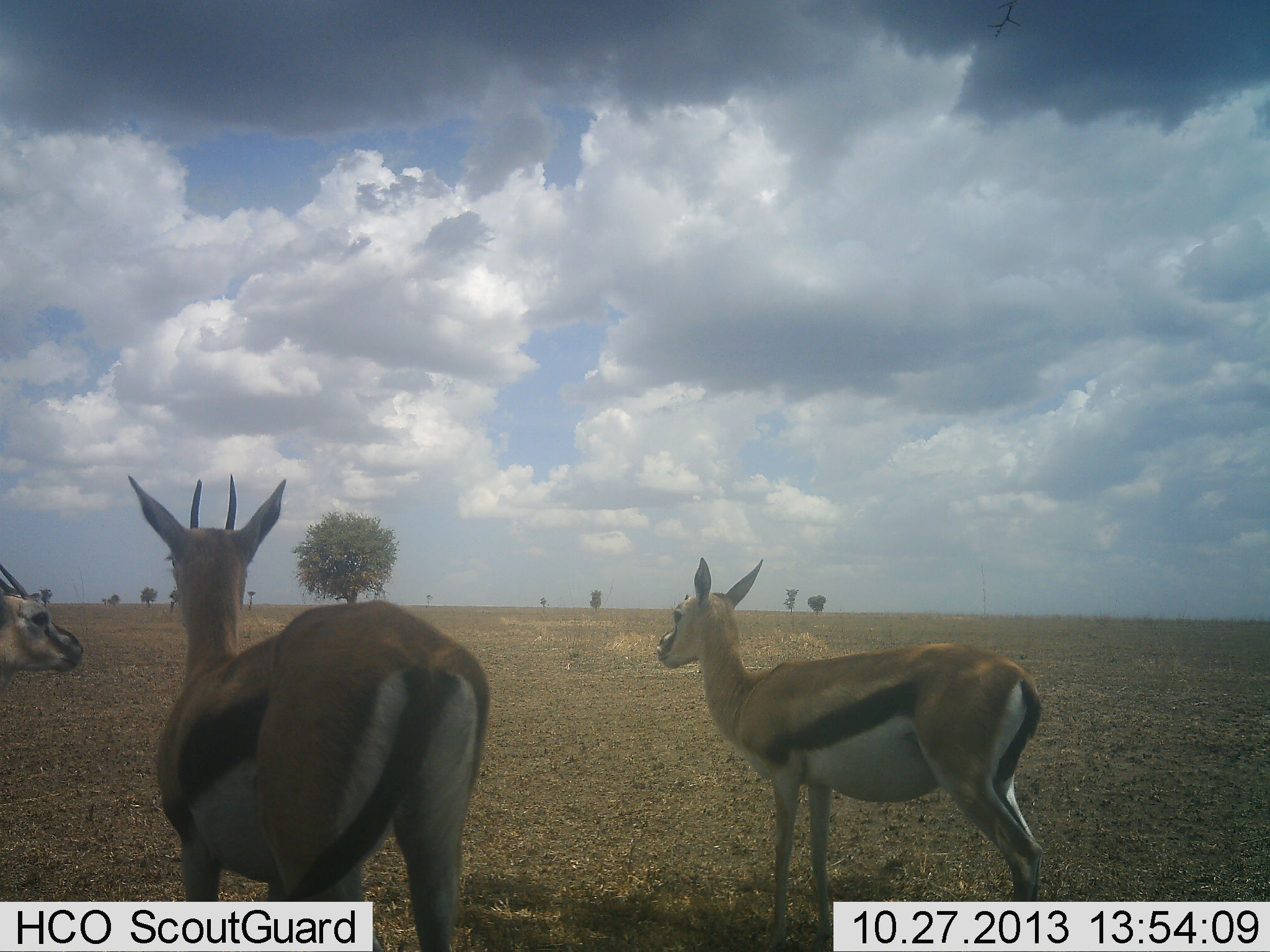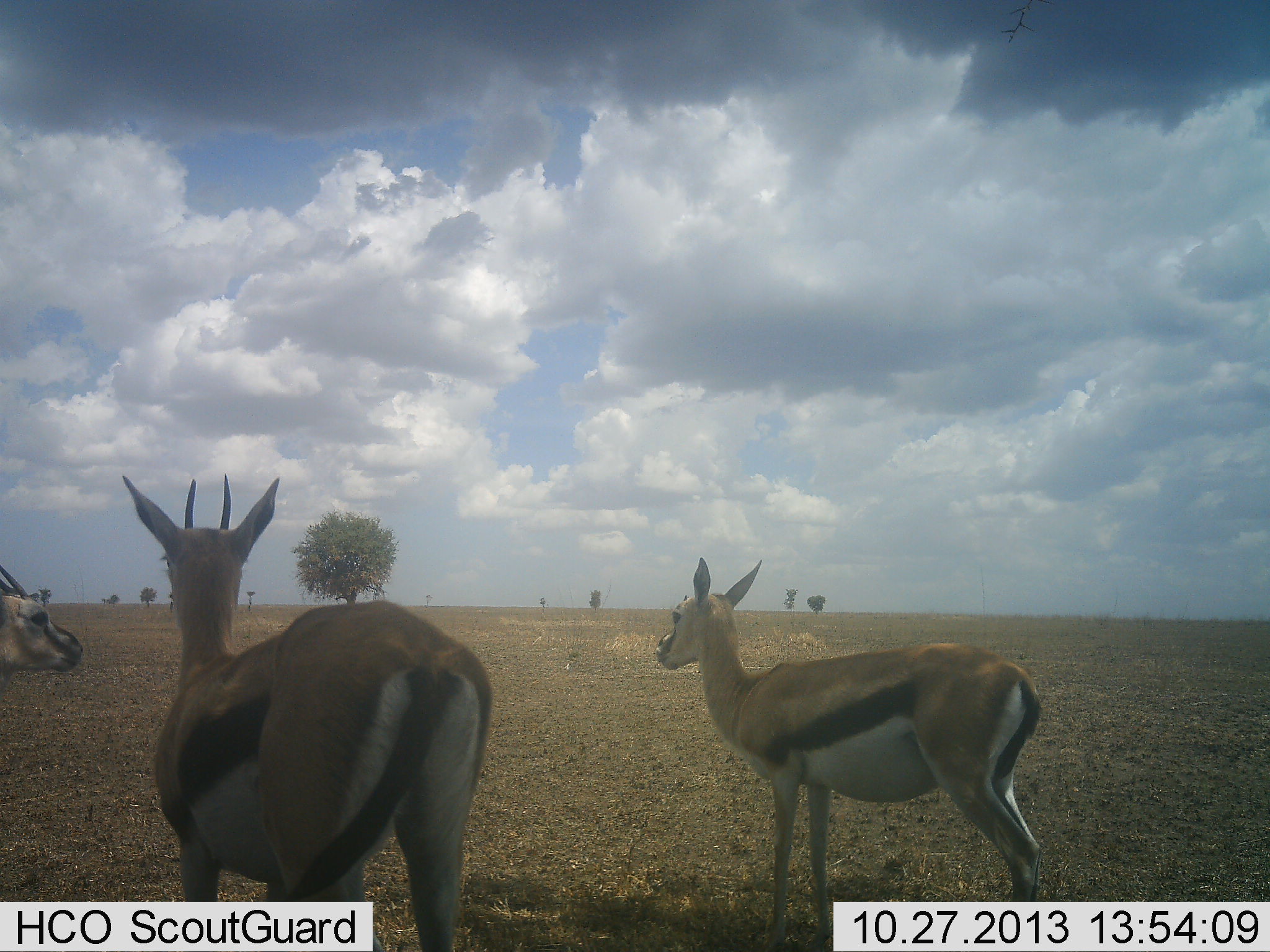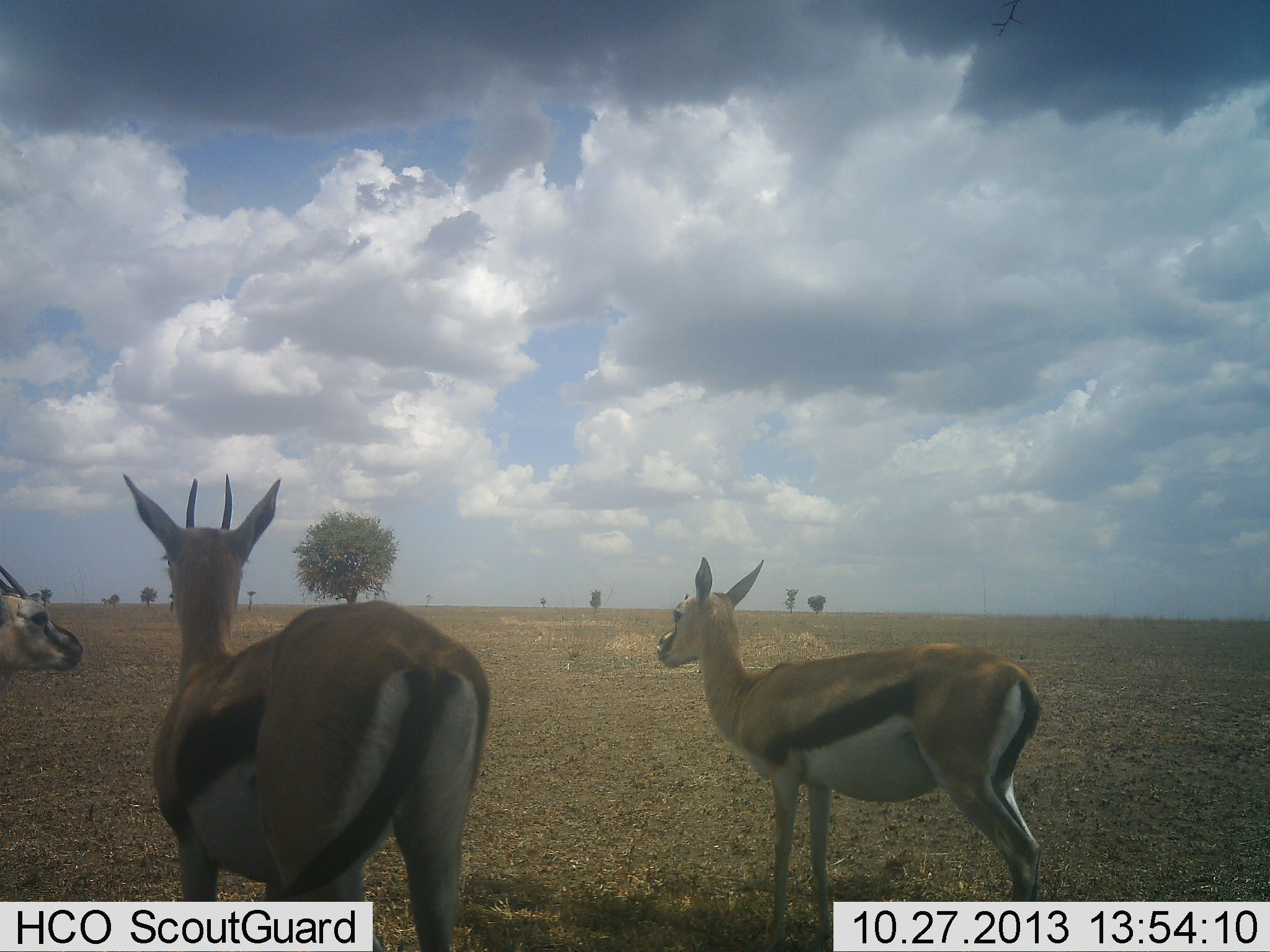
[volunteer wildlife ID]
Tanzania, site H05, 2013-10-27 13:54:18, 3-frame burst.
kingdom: Animalia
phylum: Chordata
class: Mammalia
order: Artiodactyla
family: Bovidae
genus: Eudorcas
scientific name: Eudorcas thomsonii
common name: thomson's gazelle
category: gazellethomsons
Gazellethomsons (thomson's gazelle) (Eudorcas thomsonii), count 3. Behavior (volunteer vote fractions): standing 97%, resting 6%, moving 0%, interacting 6%. Young present (vote fraction): 0%. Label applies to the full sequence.